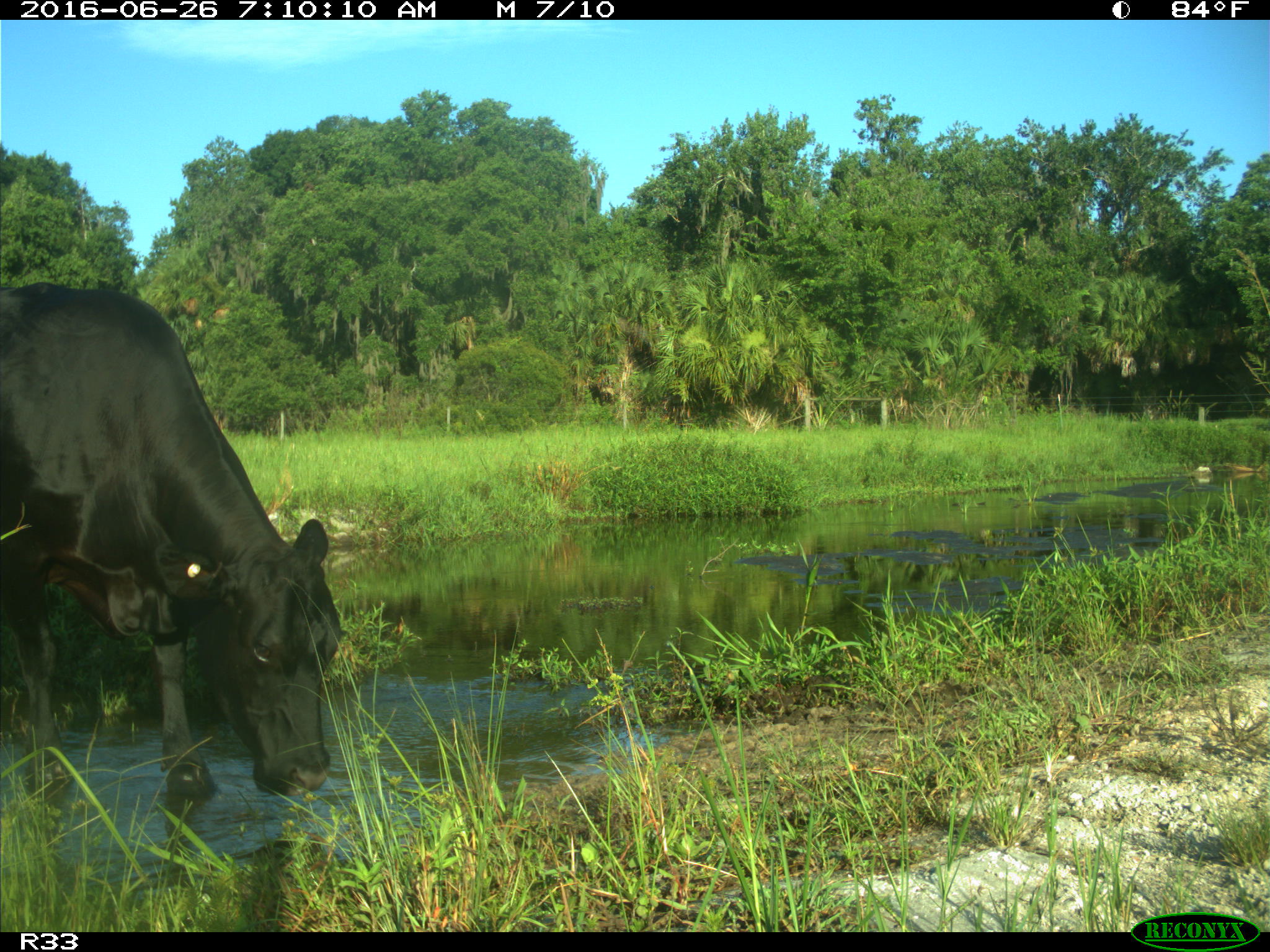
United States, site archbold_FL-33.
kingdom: Animalia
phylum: Chordata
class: Mammalia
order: Artiodactyla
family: Bovidae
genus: Bos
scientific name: Bos taurus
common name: domestic cow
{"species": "Bos taurus (domestic cow)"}